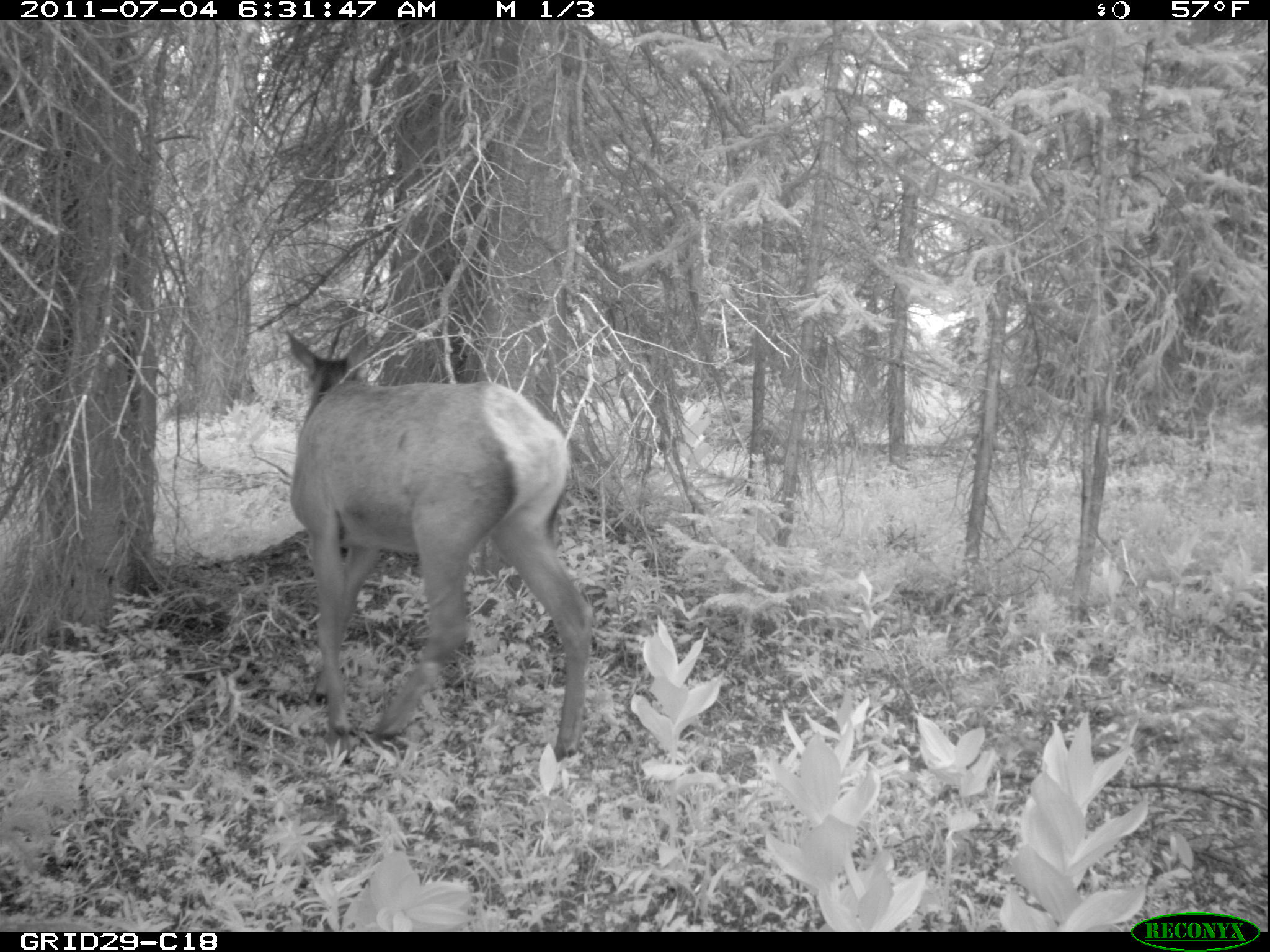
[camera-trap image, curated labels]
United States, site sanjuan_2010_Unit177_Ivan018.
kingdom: Animalia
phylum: Chordata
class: Mammalia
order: Artiodactyla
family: Cervidae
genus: Cervus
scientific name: Cervus elaphus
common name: red deer